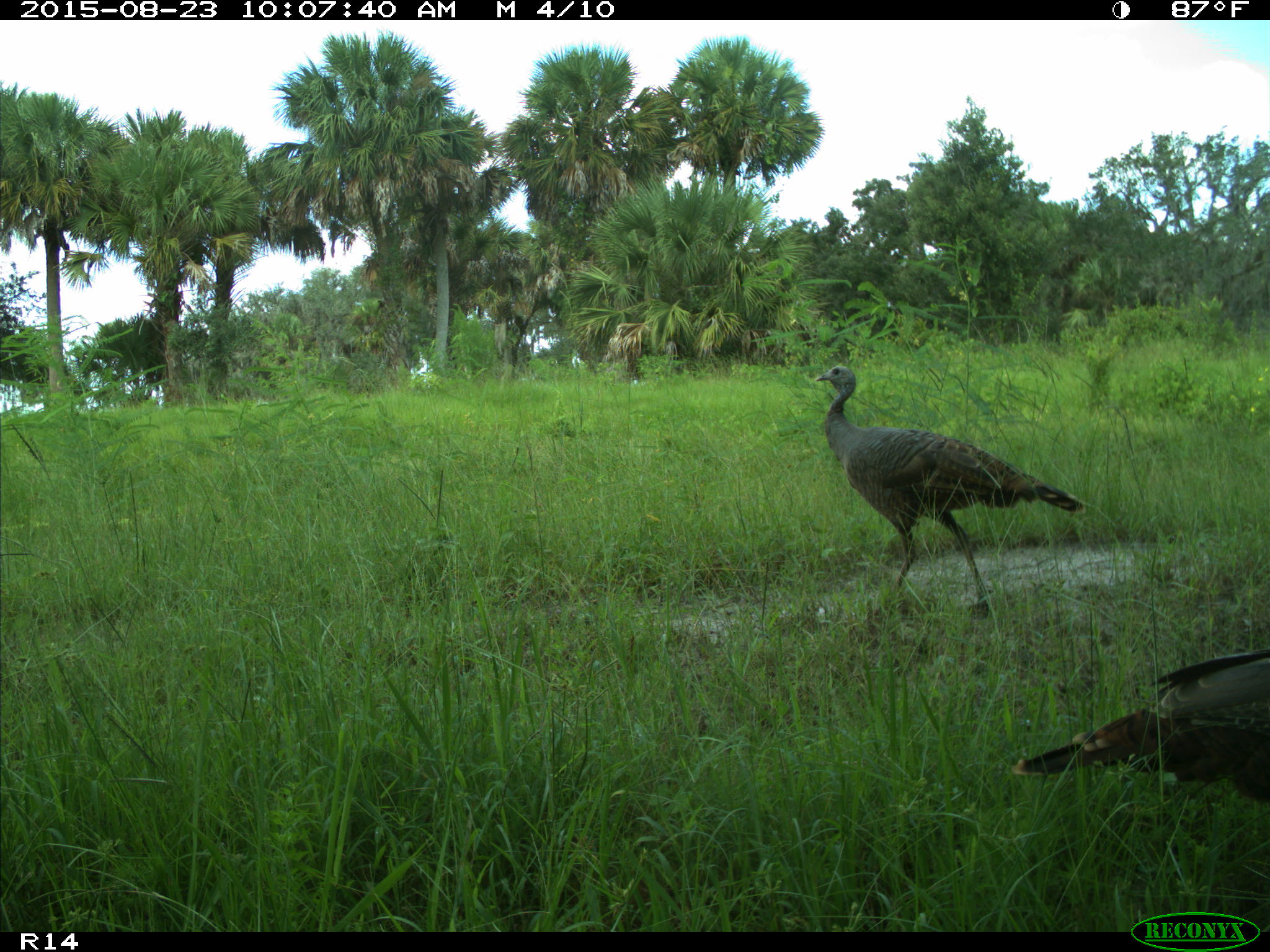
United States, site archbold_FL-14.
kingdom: Animalia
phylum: Chordata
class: Aves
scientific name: Aves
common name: birds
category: unidentified bird